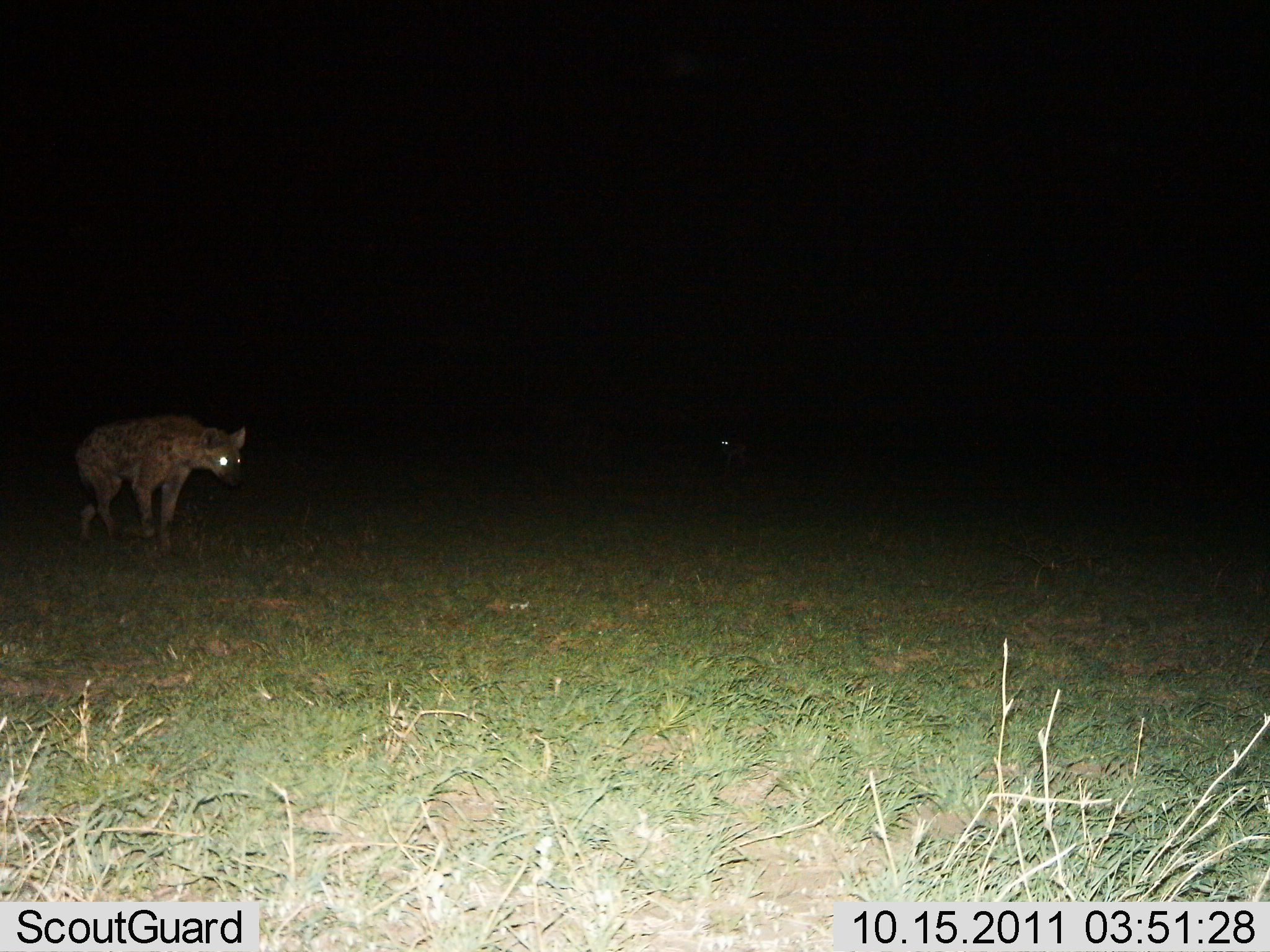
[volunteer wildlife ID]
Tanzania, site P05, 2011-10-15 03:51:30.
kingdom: Animalia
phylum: Chordata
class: Mammalia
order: Carnivora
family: Hyaenidae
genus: Crocuta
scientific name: Crocuta crocuta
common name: spotted hyena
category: hyenaspotted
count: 1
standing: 25%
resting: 0%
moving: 83%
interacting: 0%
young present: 0%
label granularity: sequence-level